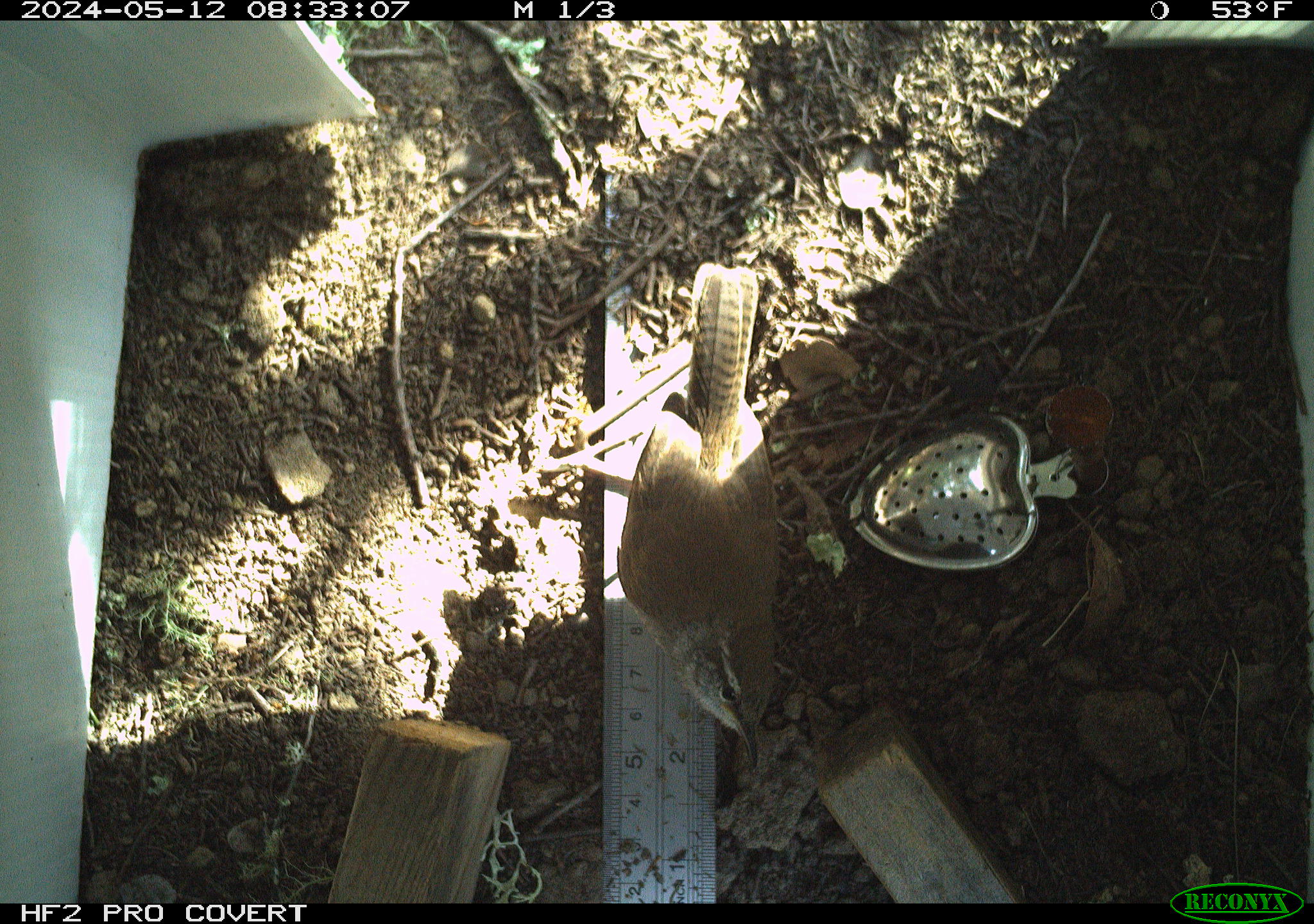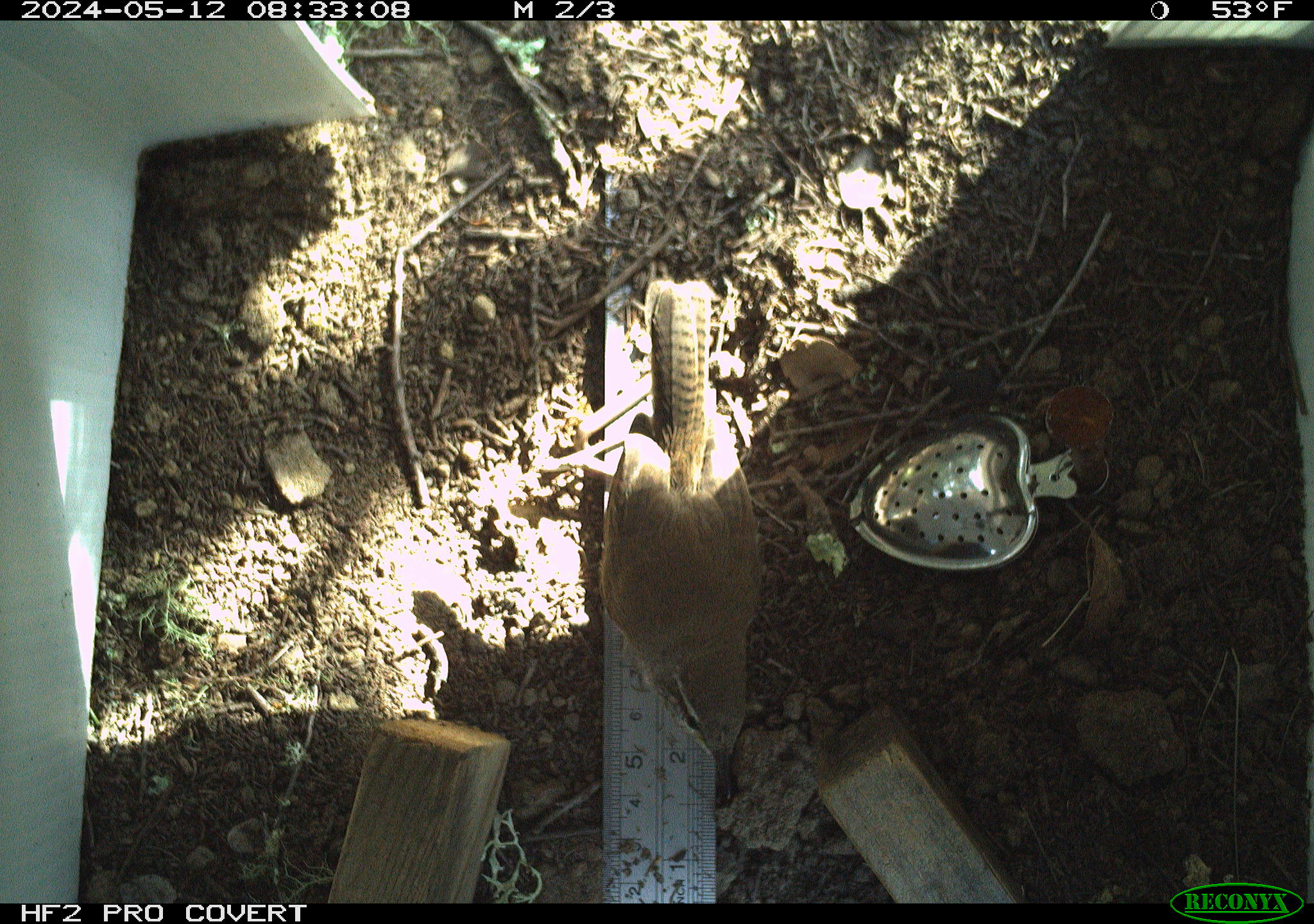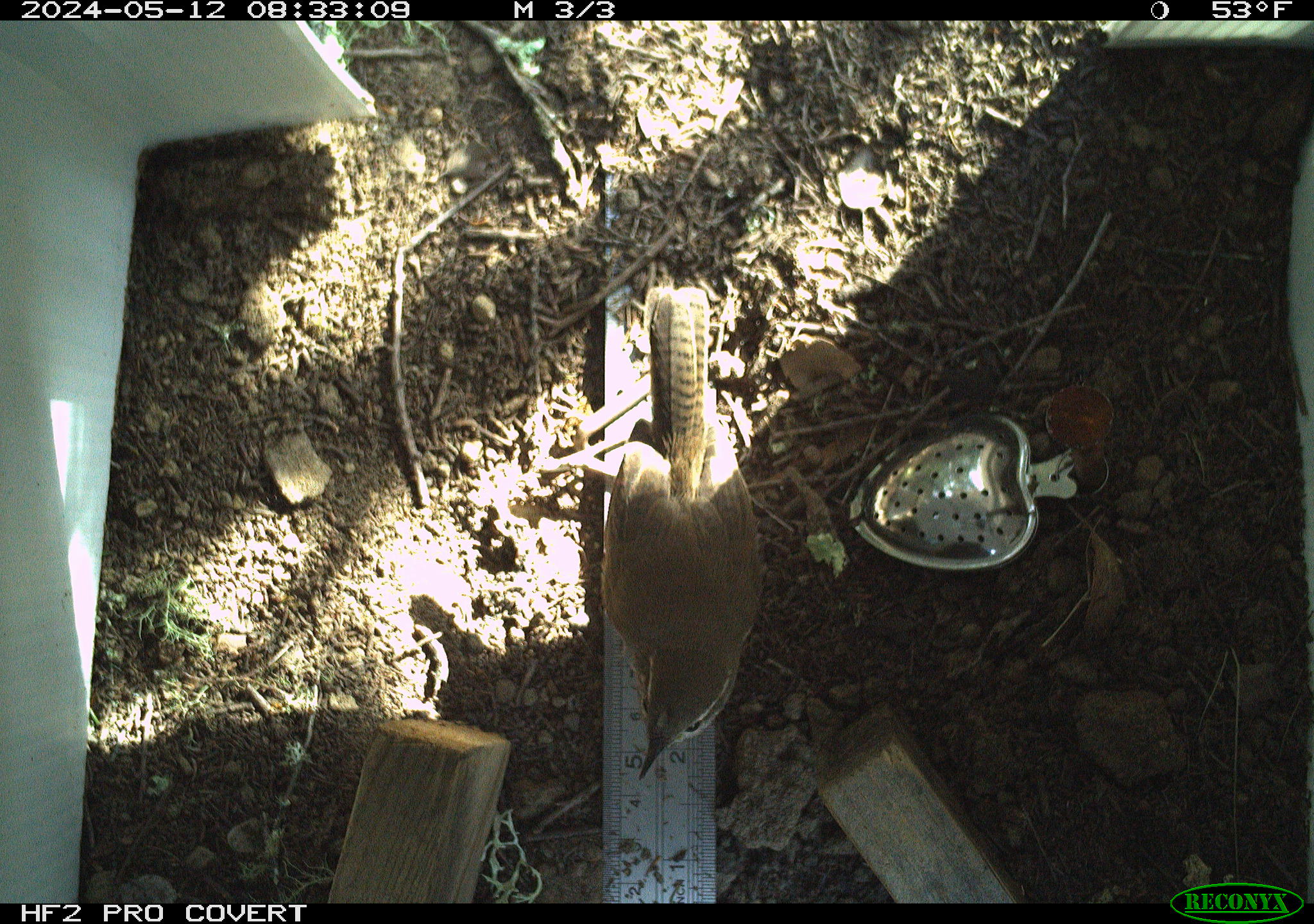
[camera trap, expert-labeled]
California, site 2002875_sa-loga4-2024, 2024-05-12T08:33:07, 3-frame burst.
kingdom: Animalia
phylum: Chordata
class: Aves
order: Passeriformes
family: Troglodytidae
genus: Thryomanes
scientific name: Thryomanes bewickii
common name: bewick's wren